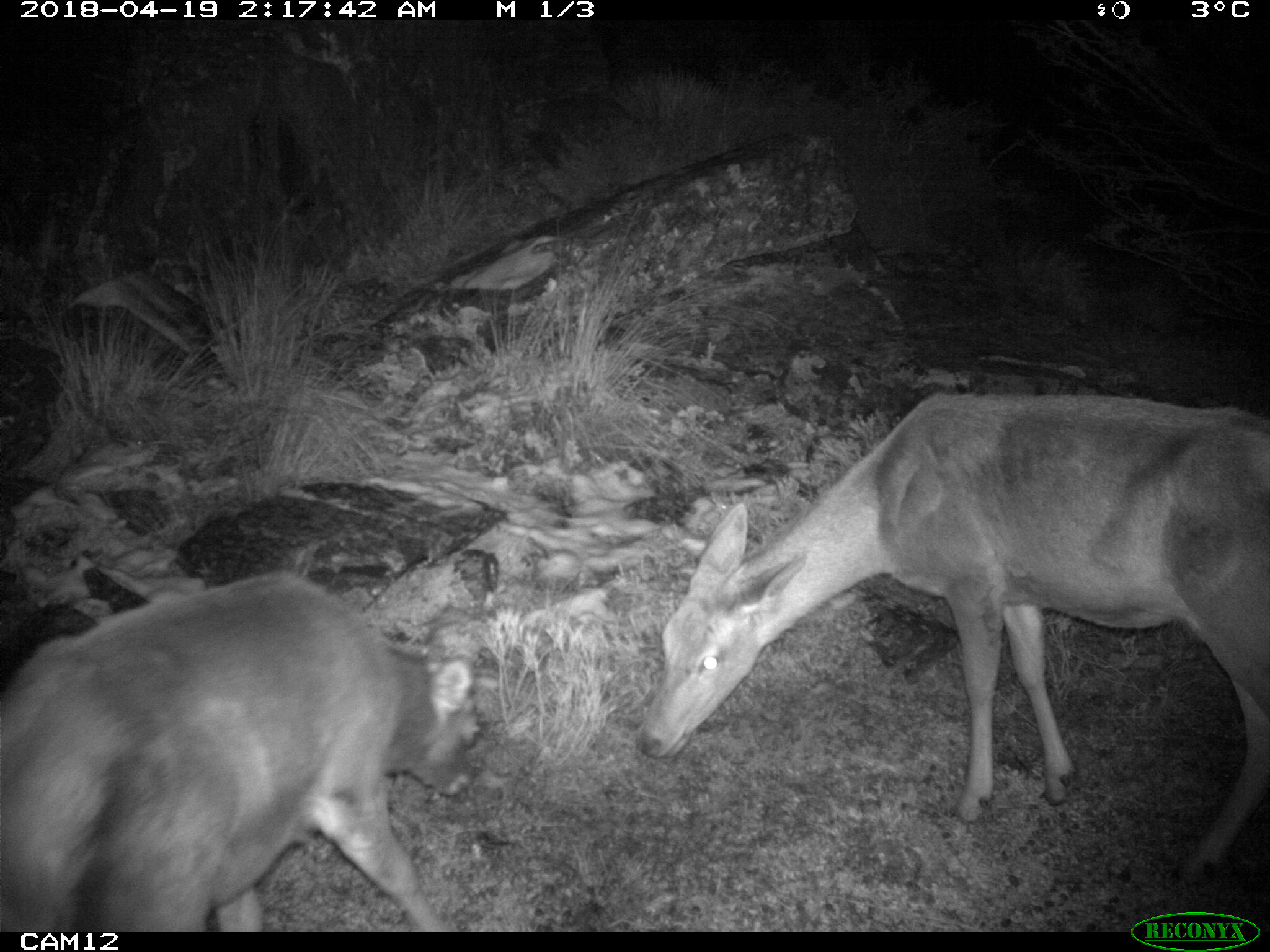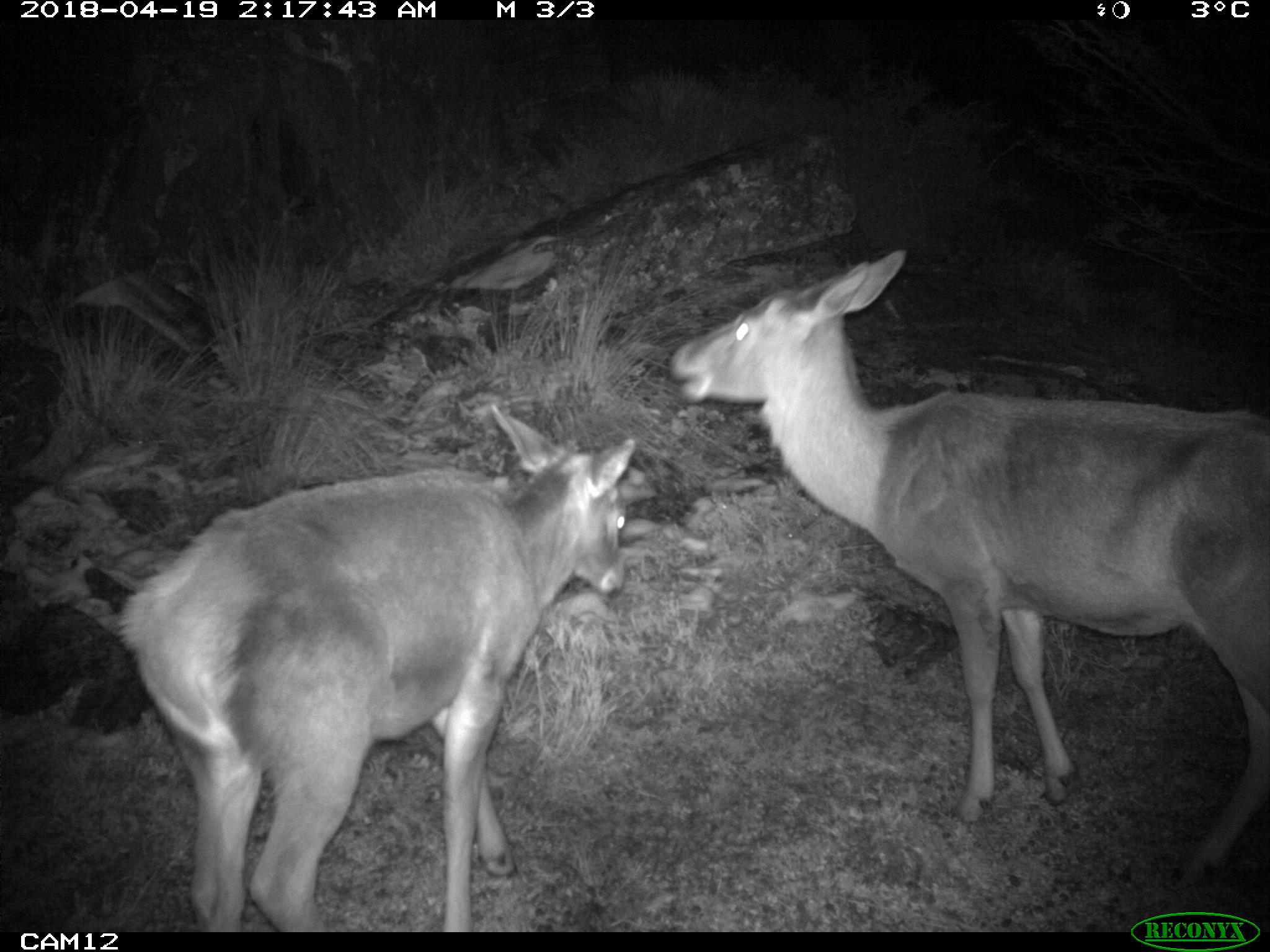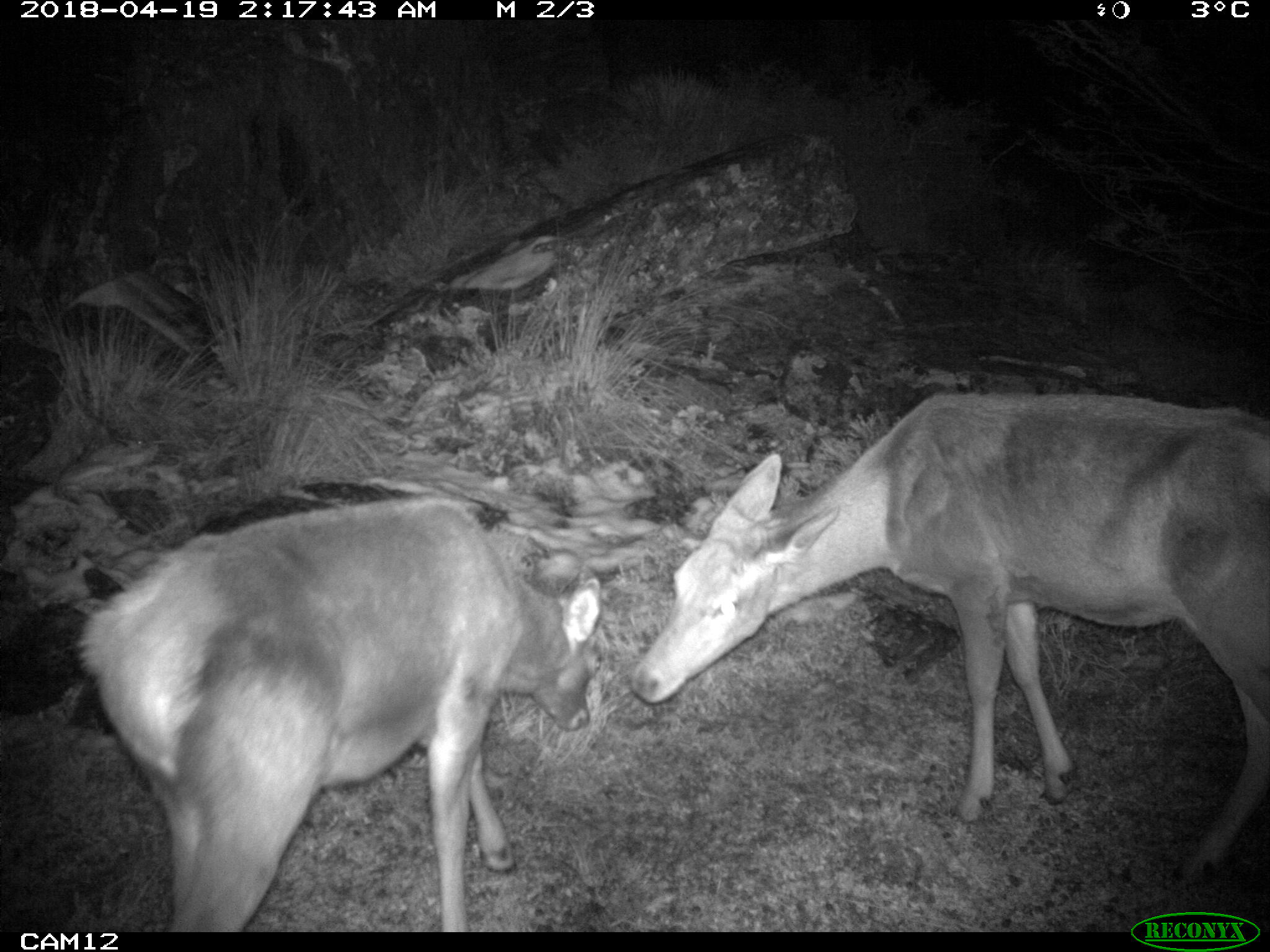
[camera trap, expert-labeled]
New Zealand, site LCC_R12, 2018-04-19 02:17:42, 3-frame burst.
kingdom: Animalia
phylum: Chordata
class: Mammalia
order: Artiodactyla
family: Cervidae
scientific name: Cervidae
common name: deer